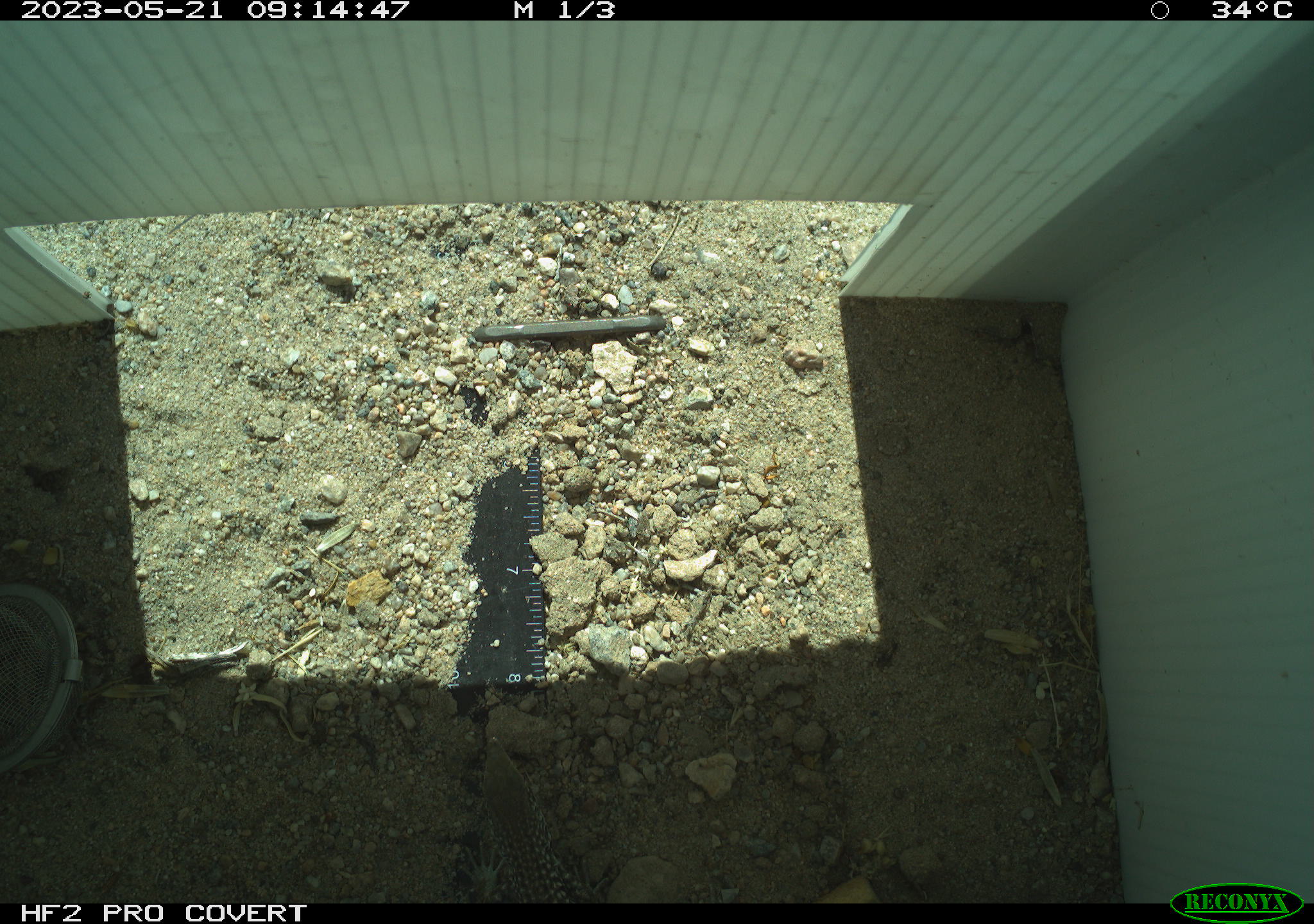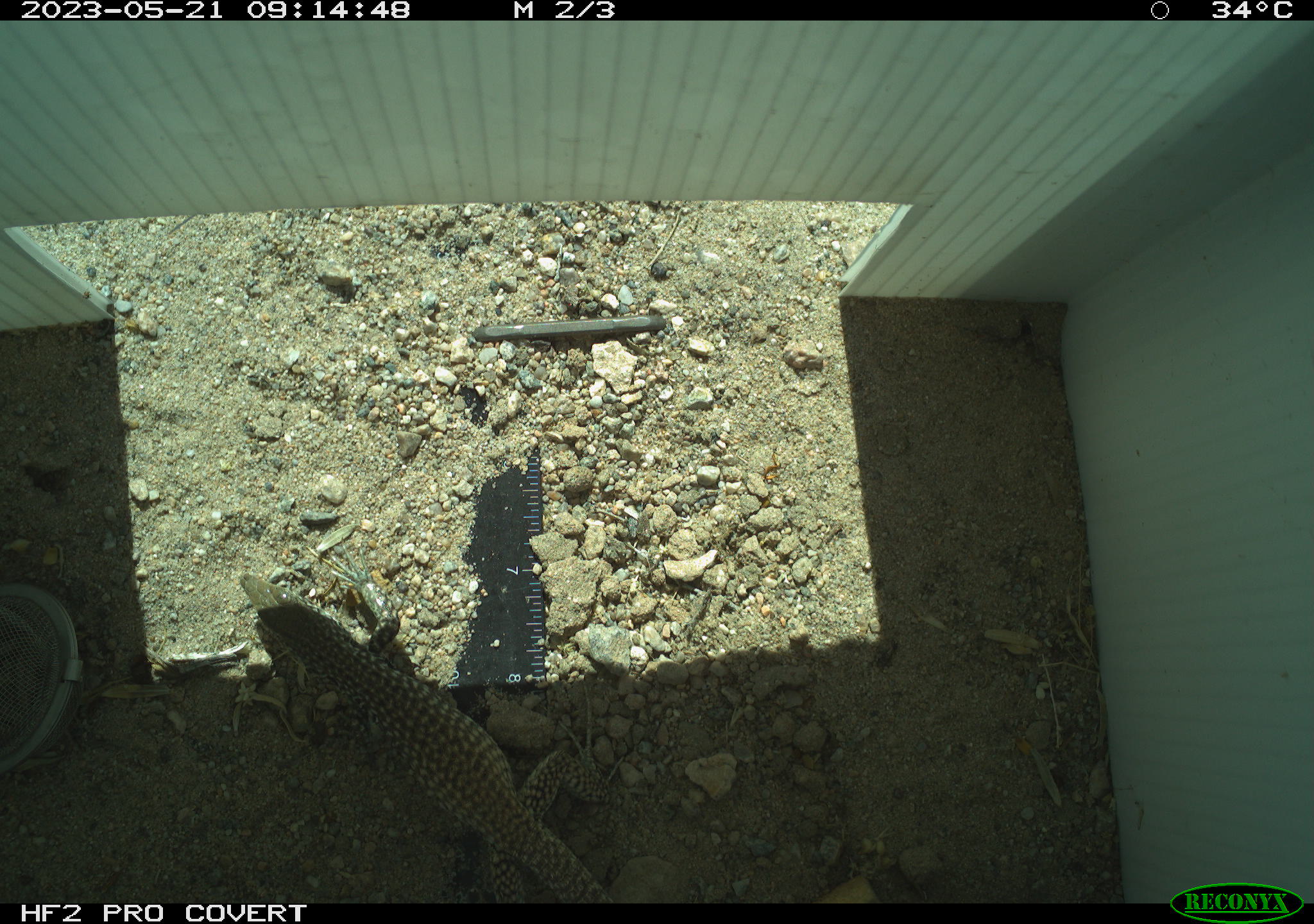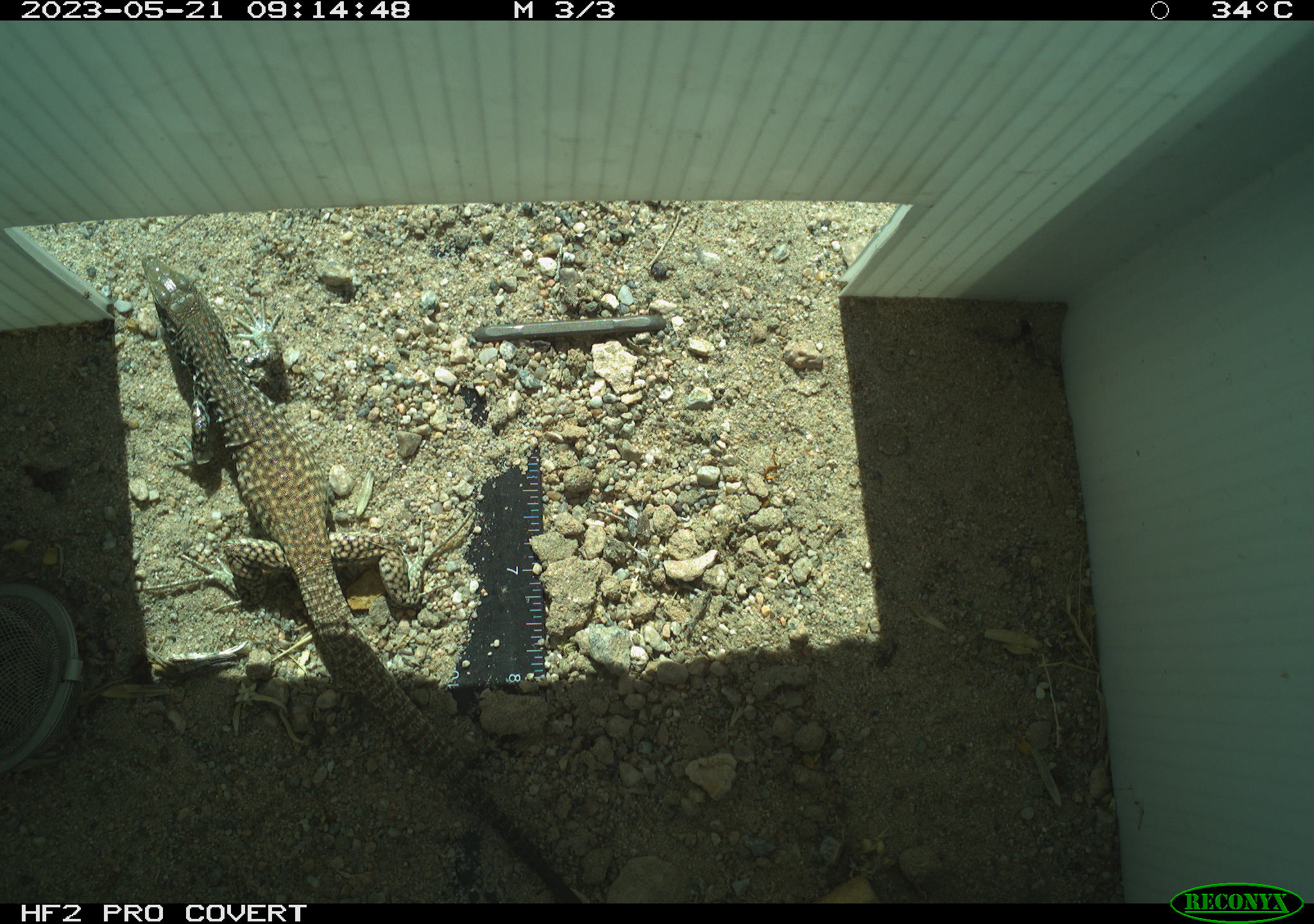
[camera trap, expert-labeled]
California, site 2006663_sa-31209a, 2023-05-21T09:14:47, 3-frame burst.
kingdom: Animalia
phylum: Chordata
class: Reptilia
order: Squamata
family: Teiidae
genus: Aspidoscelis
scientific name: Aspidoscelis tigris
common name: western whiptail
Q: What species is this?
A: Western whiptail (Aspidoscelis tigris).